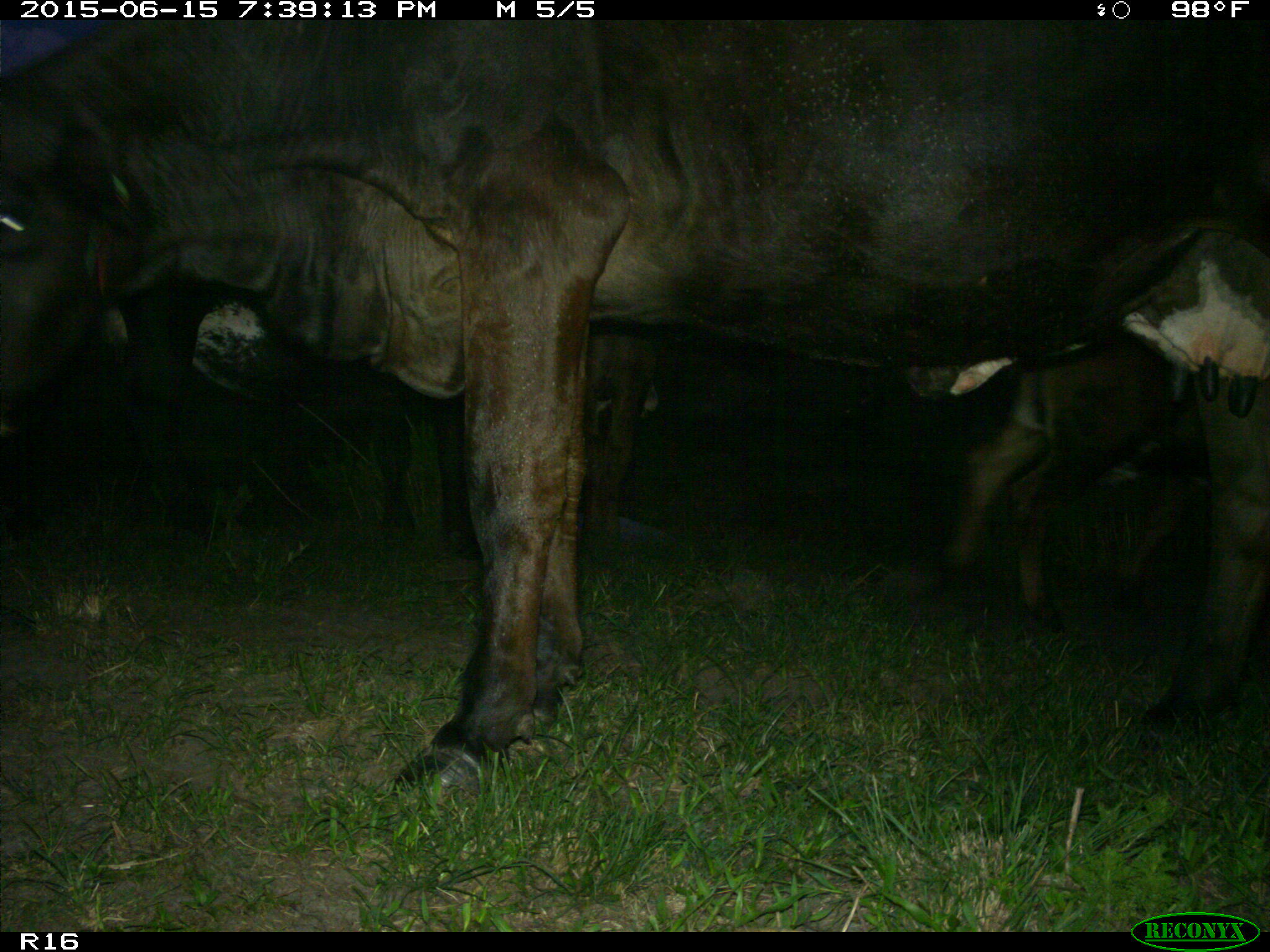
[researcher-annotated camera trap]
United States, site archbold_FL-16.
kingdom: Animalia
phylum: Chordata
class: Mammalia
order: Artiodactyla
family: Bovidae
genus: Bos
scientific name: Bos taurus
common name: domestic cow